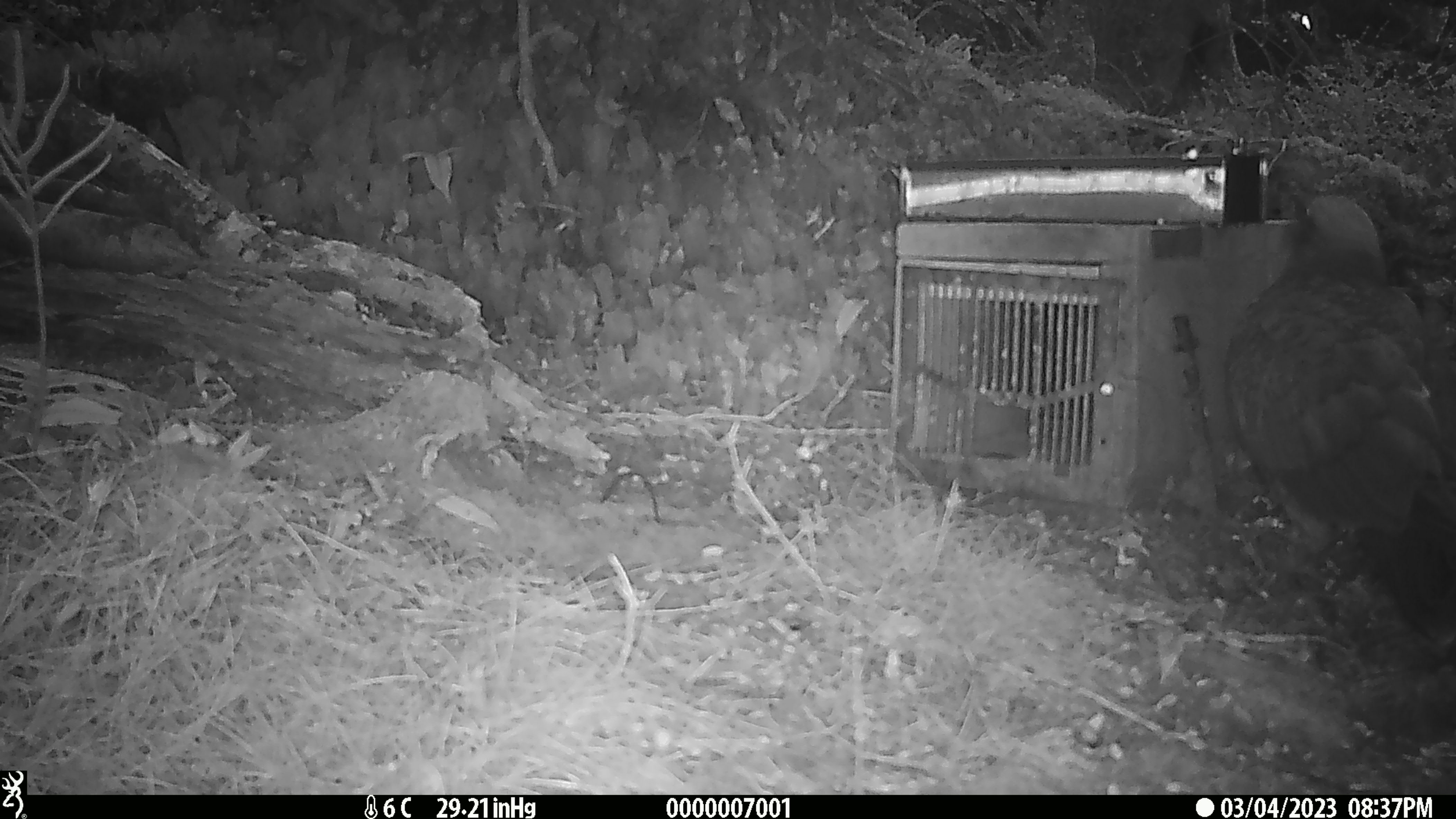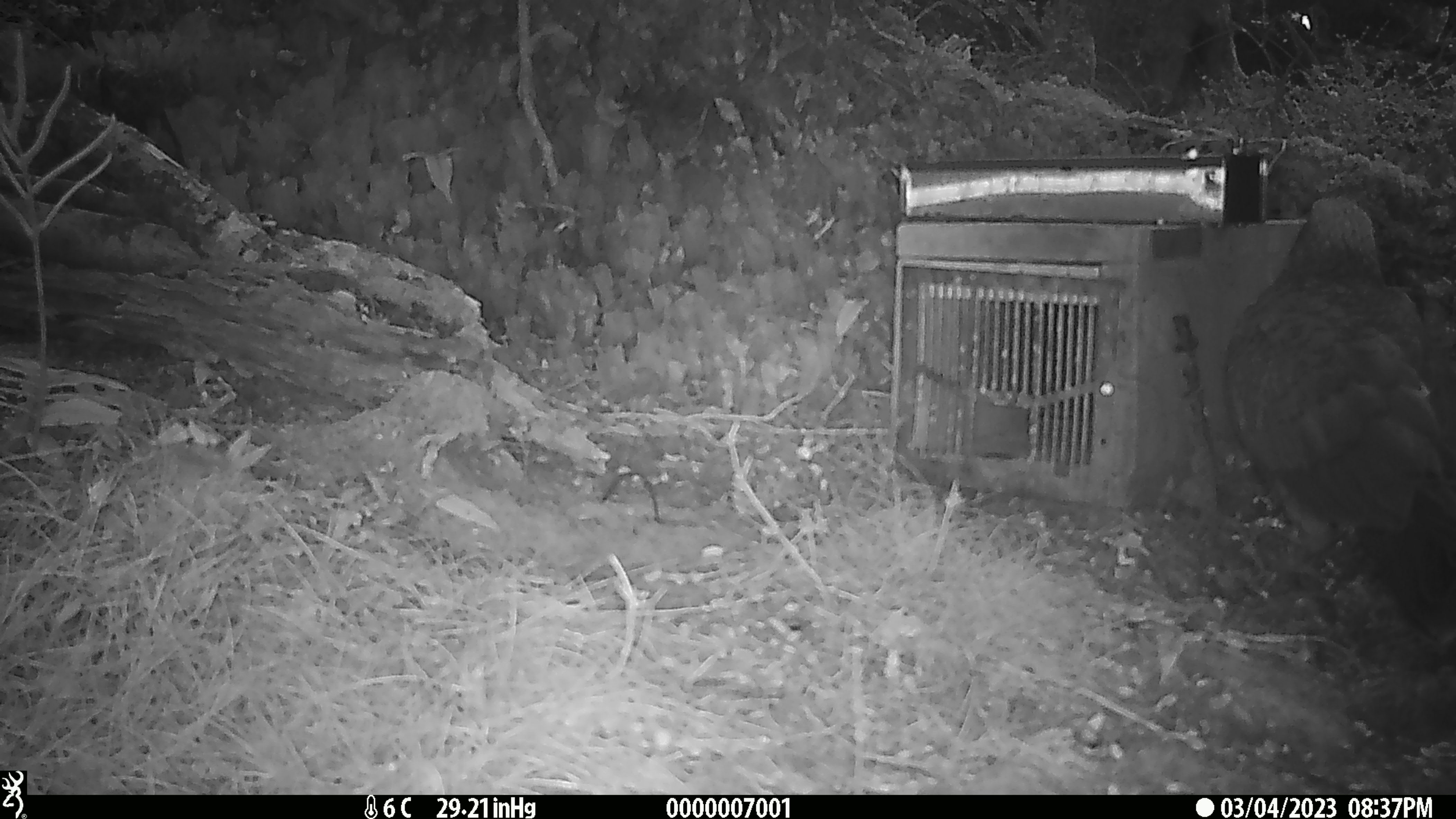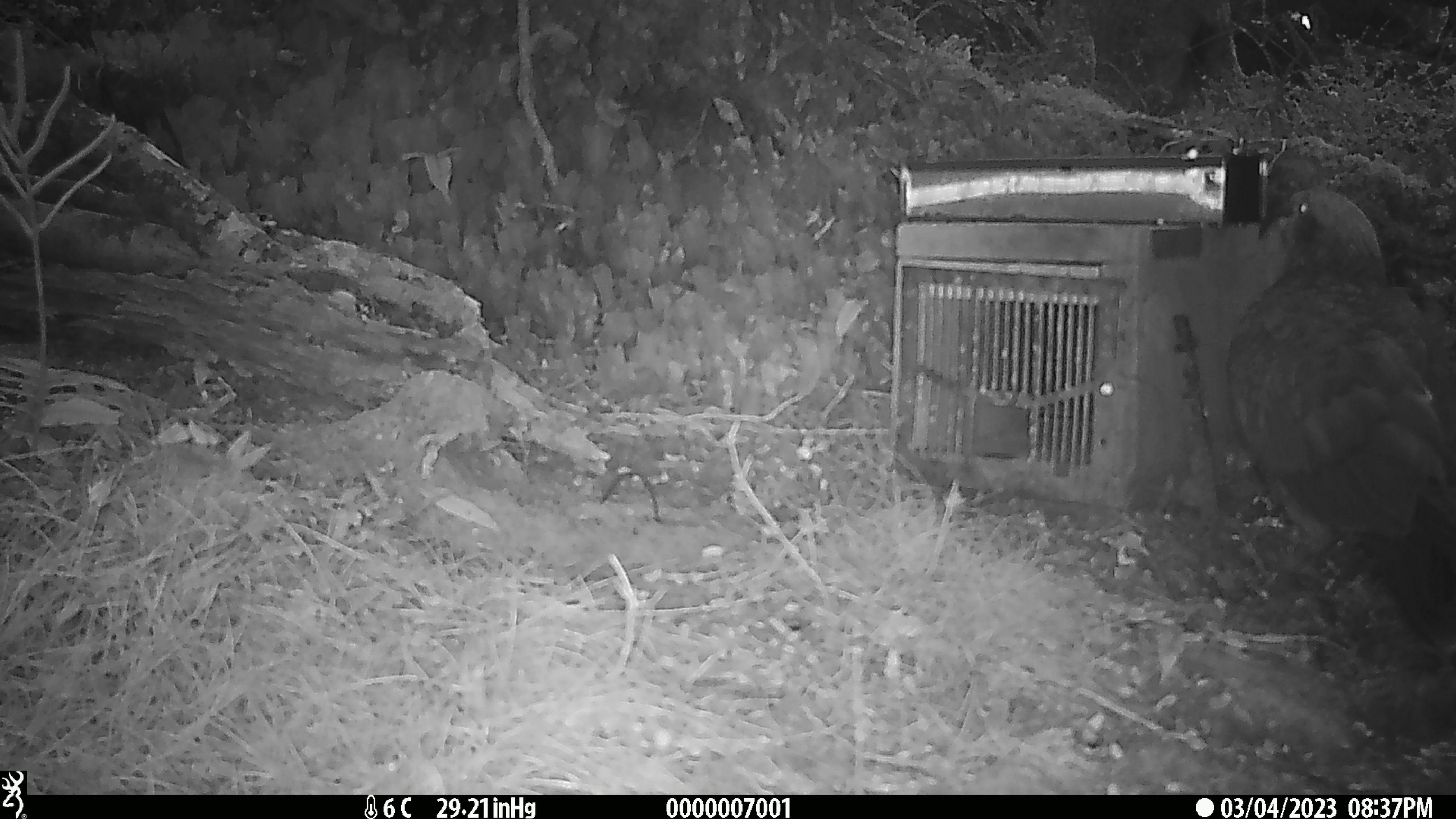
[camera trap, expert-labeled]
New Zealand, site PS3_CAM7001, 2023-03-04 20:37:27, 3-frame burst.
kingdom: Animalia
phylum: Chordata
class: Aves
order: Psittaciformes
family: Strigopidae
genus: Nestor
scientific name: Nestor notabilis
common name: kea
Kea (Nestor notabilis).